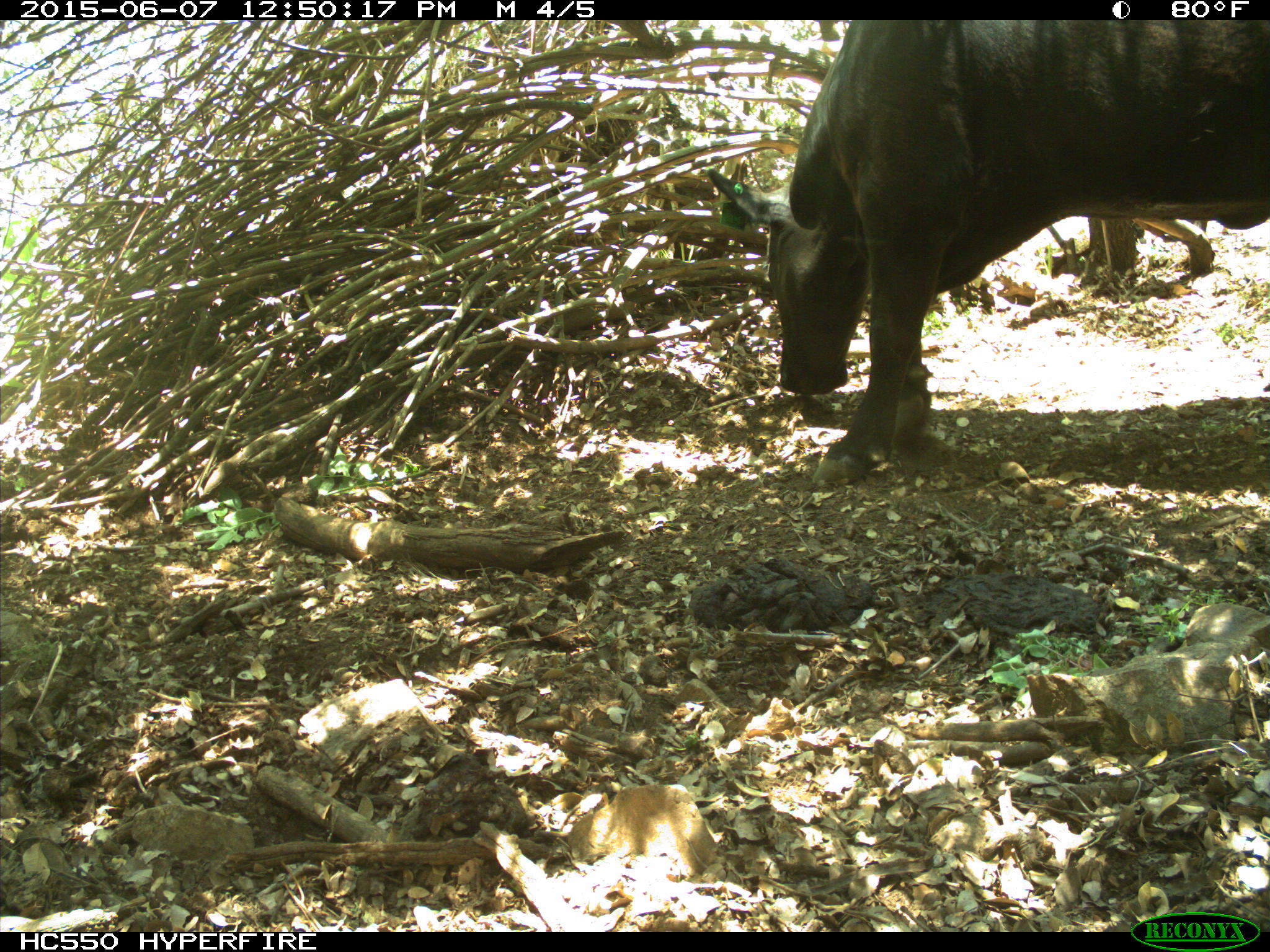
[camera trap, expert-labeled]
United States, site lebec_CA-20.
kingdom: Animalia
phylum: Chordata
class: Mammalia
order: Artiodactyla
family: Bovidae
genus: Bos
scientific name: Bos taurus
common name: domestic cow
Bos taurus (domestic cow).